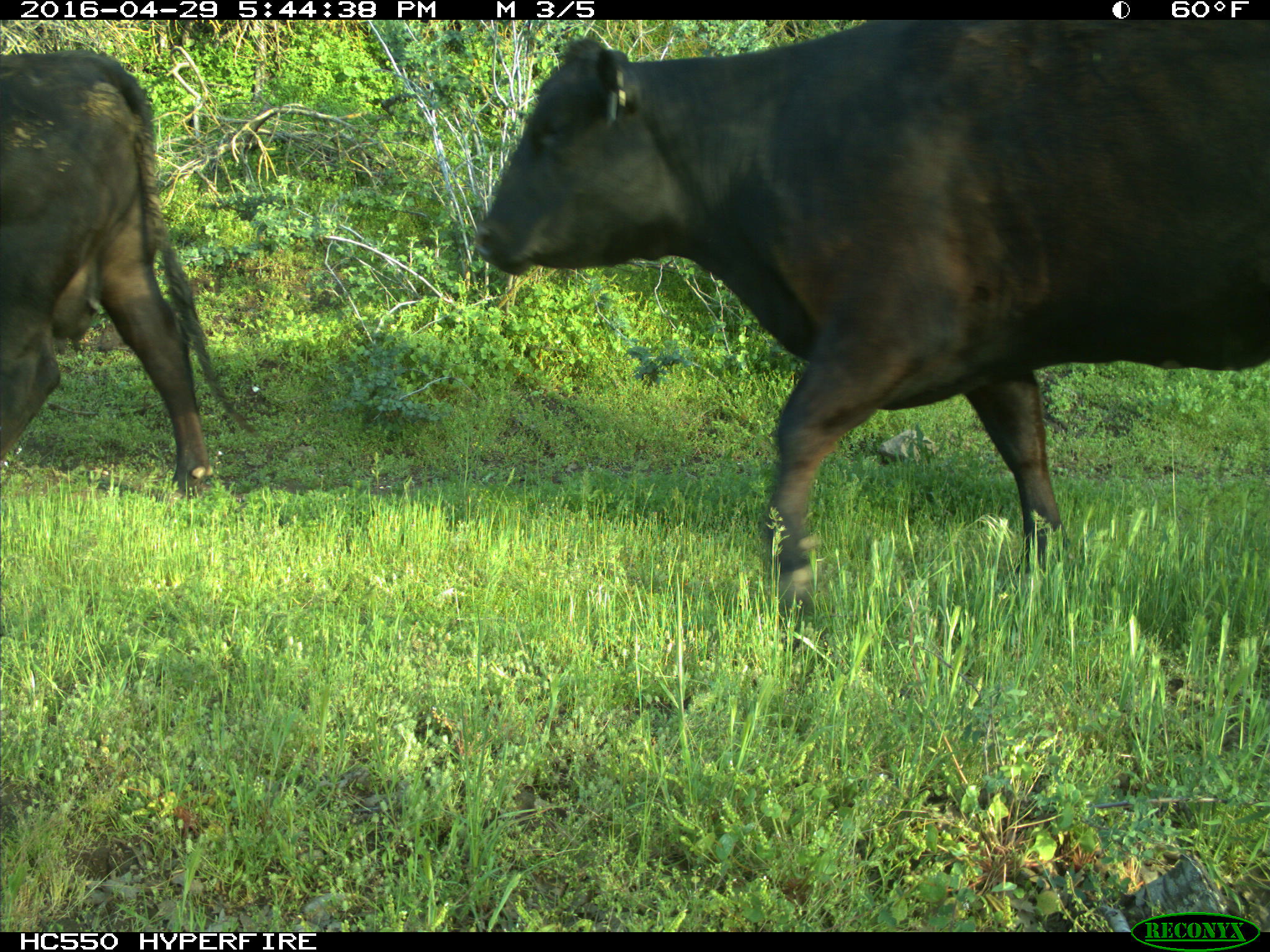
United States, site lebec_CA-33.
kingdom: Animalia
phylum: Chordata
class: Mammalia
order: Artiodactyla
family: Bovidae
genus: Bos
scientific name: Bos taurus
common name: domestic cow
Bos taurus (domestic cow).